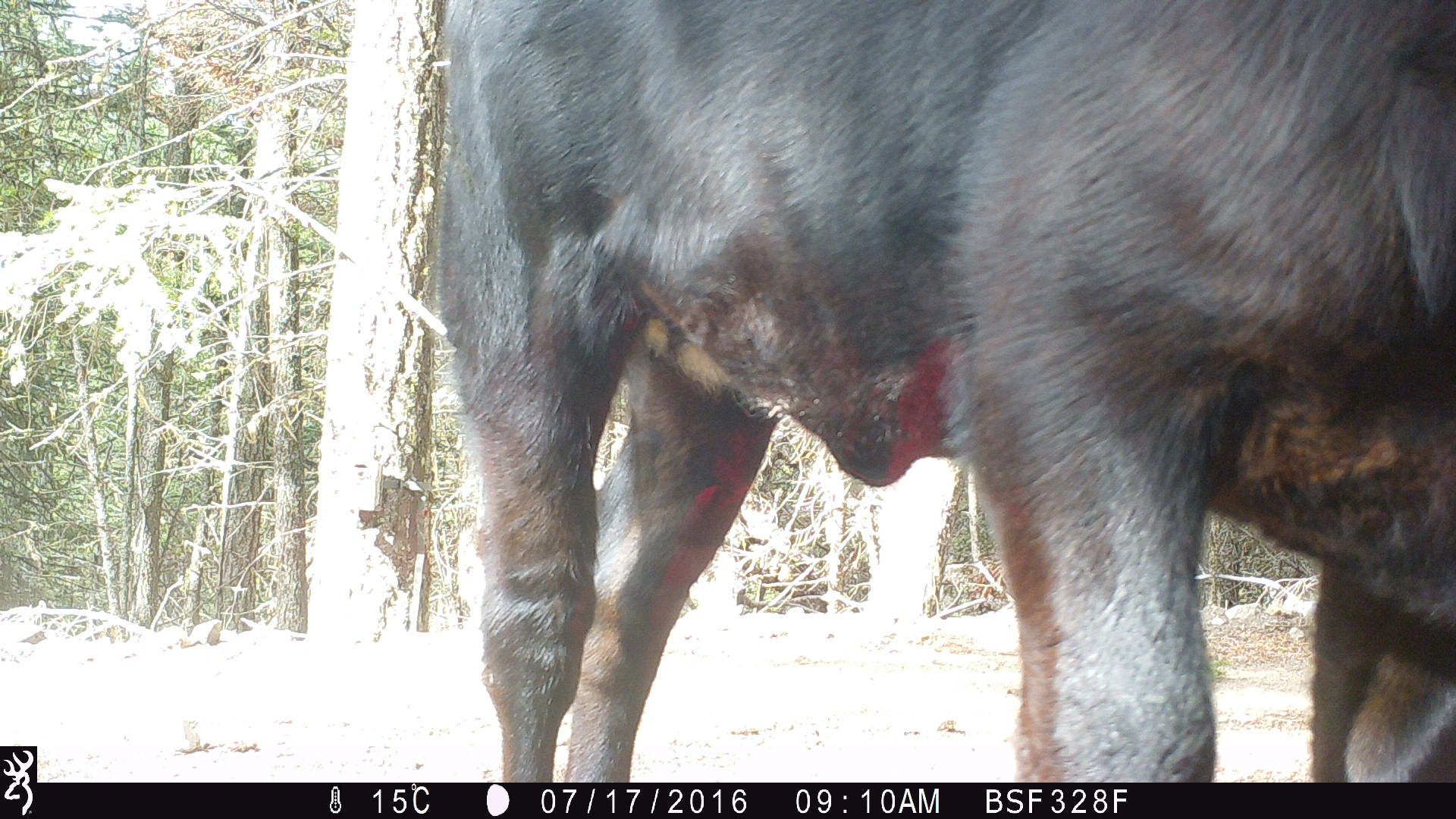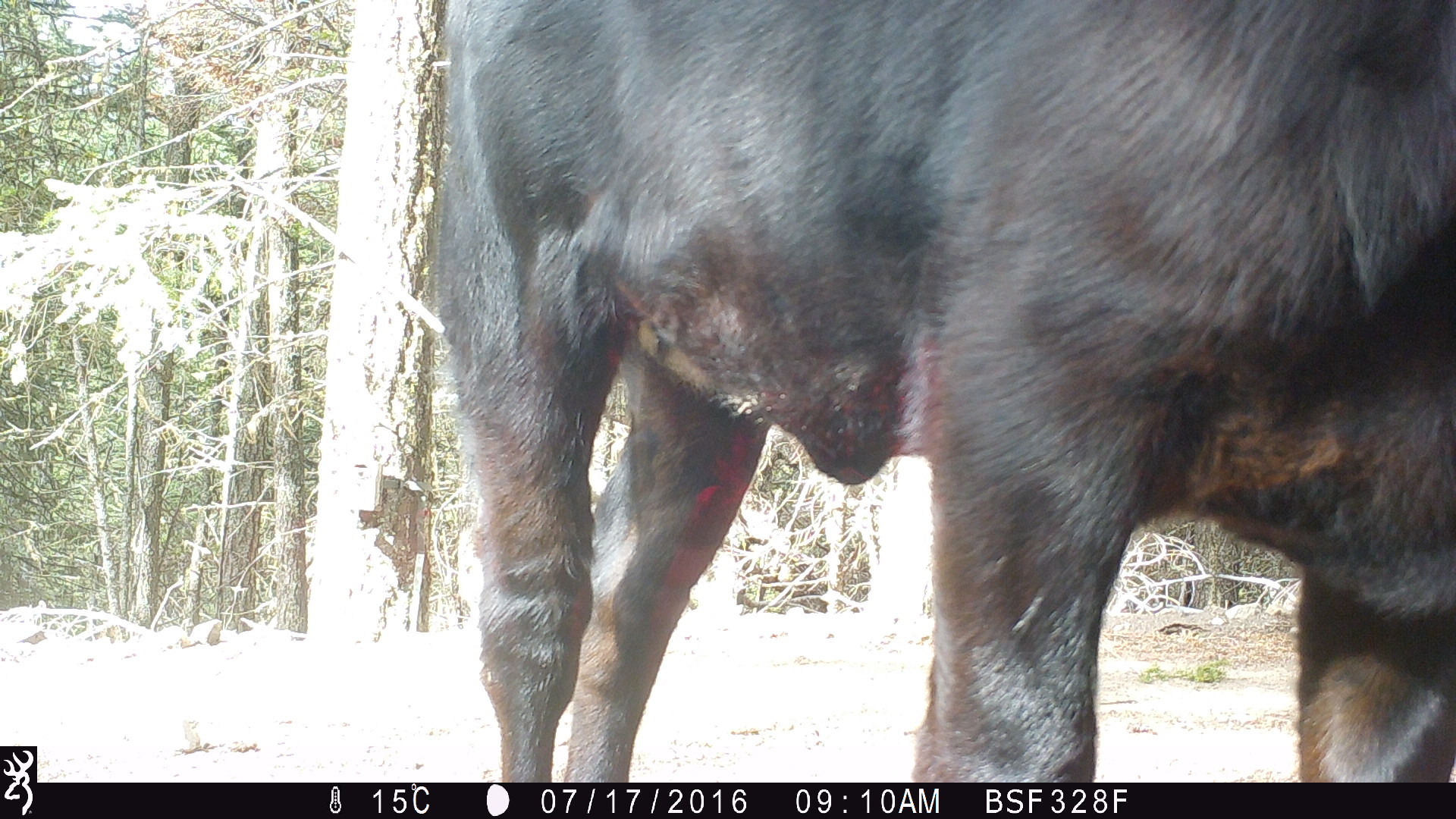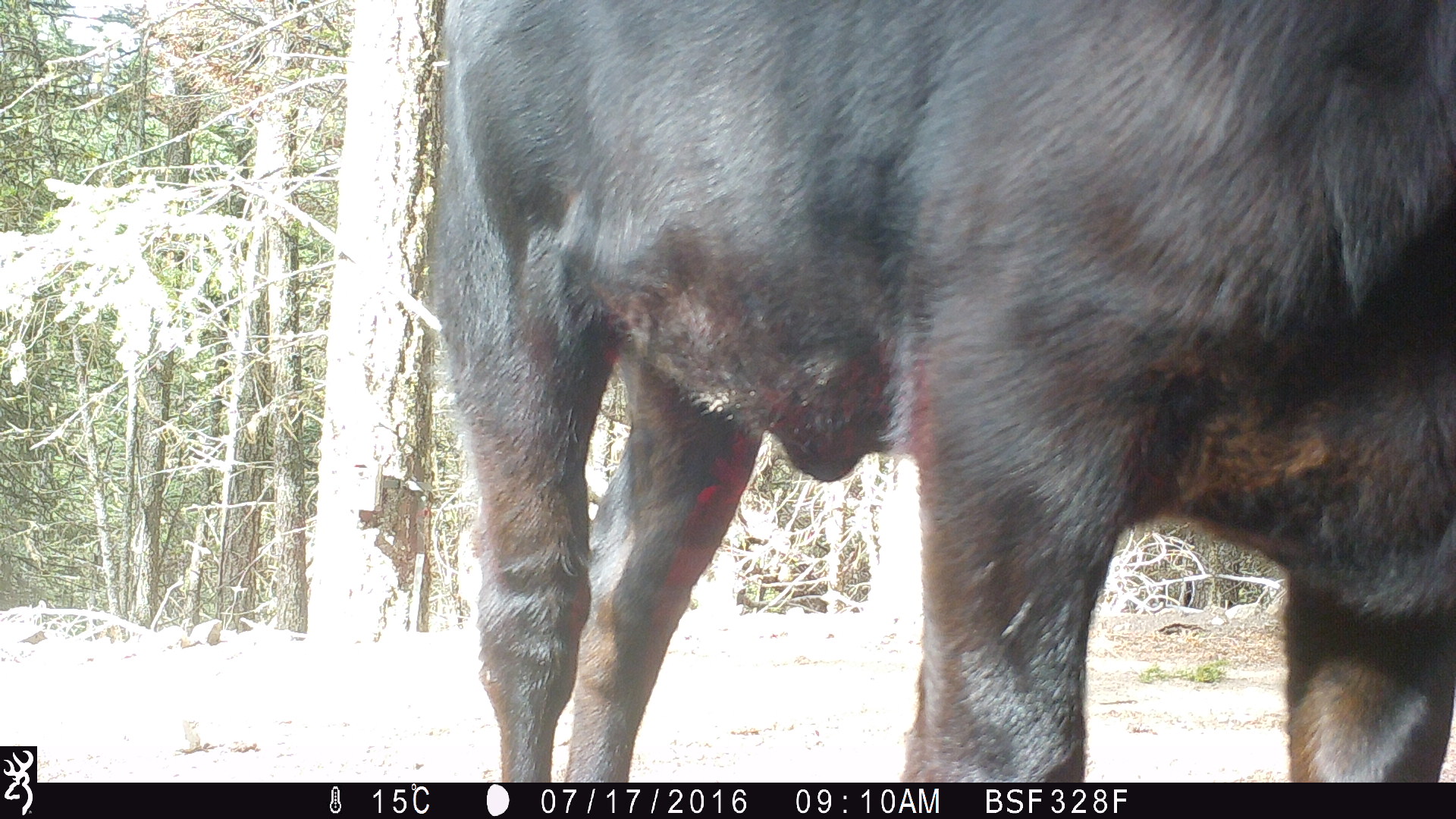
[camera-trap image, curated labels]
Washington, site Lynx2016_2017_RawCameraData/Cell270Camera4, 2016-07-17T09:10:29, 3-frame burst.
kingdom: Animalia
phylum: Chordata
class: Mammalia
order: Artiodactyla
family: Bovidae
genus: Bos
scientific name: Bos taurus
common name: domestic cattle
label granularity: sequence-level